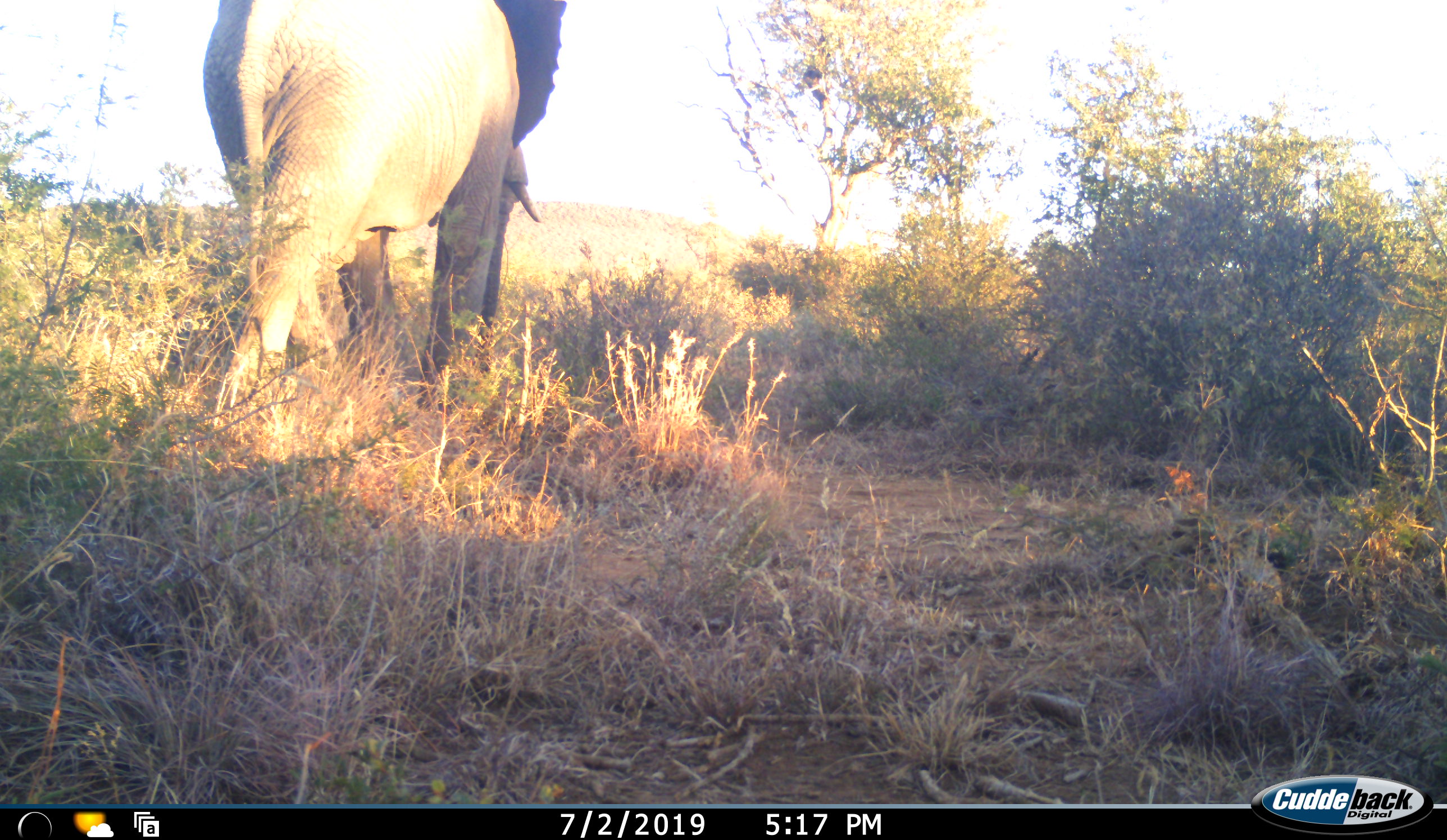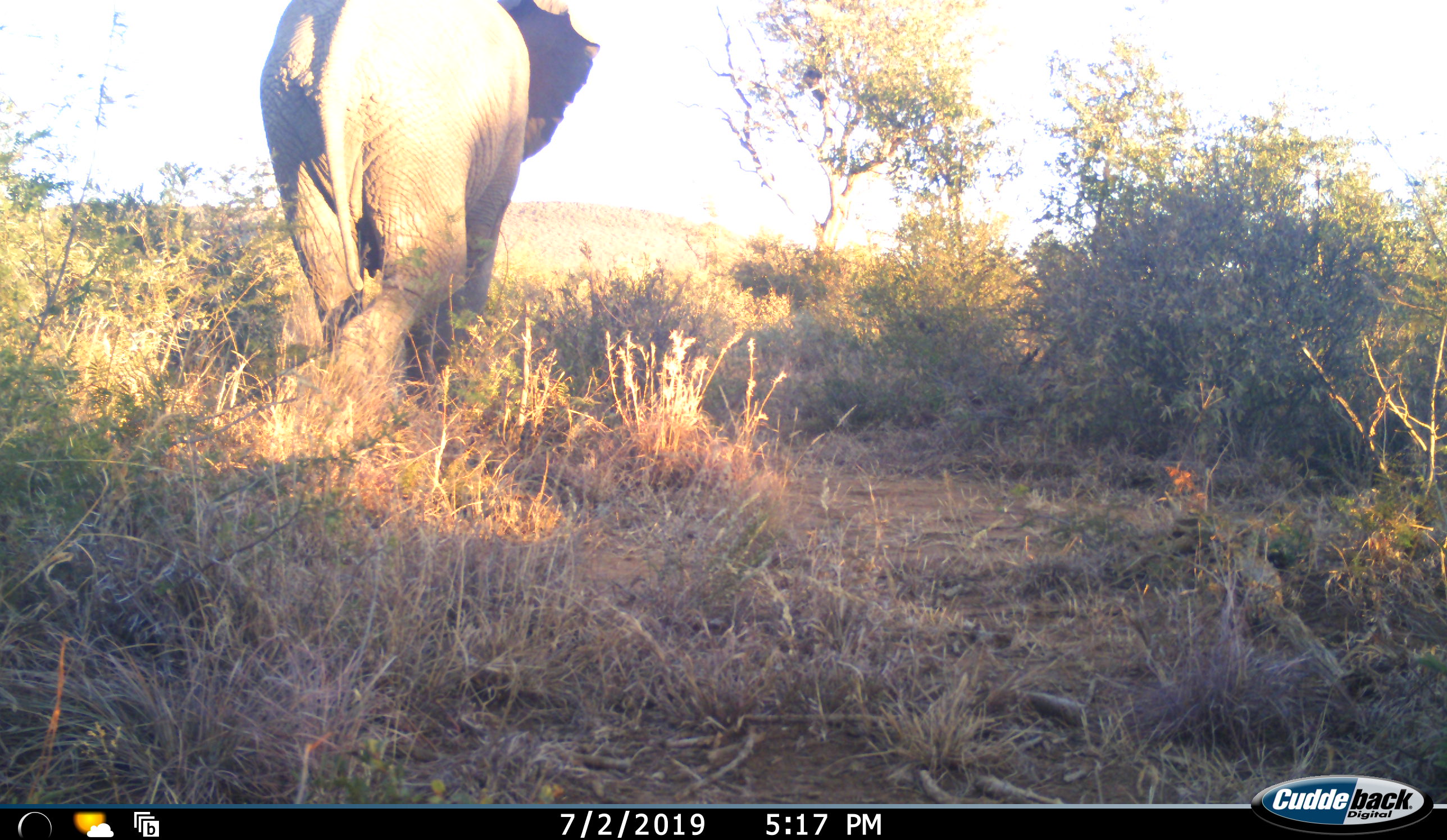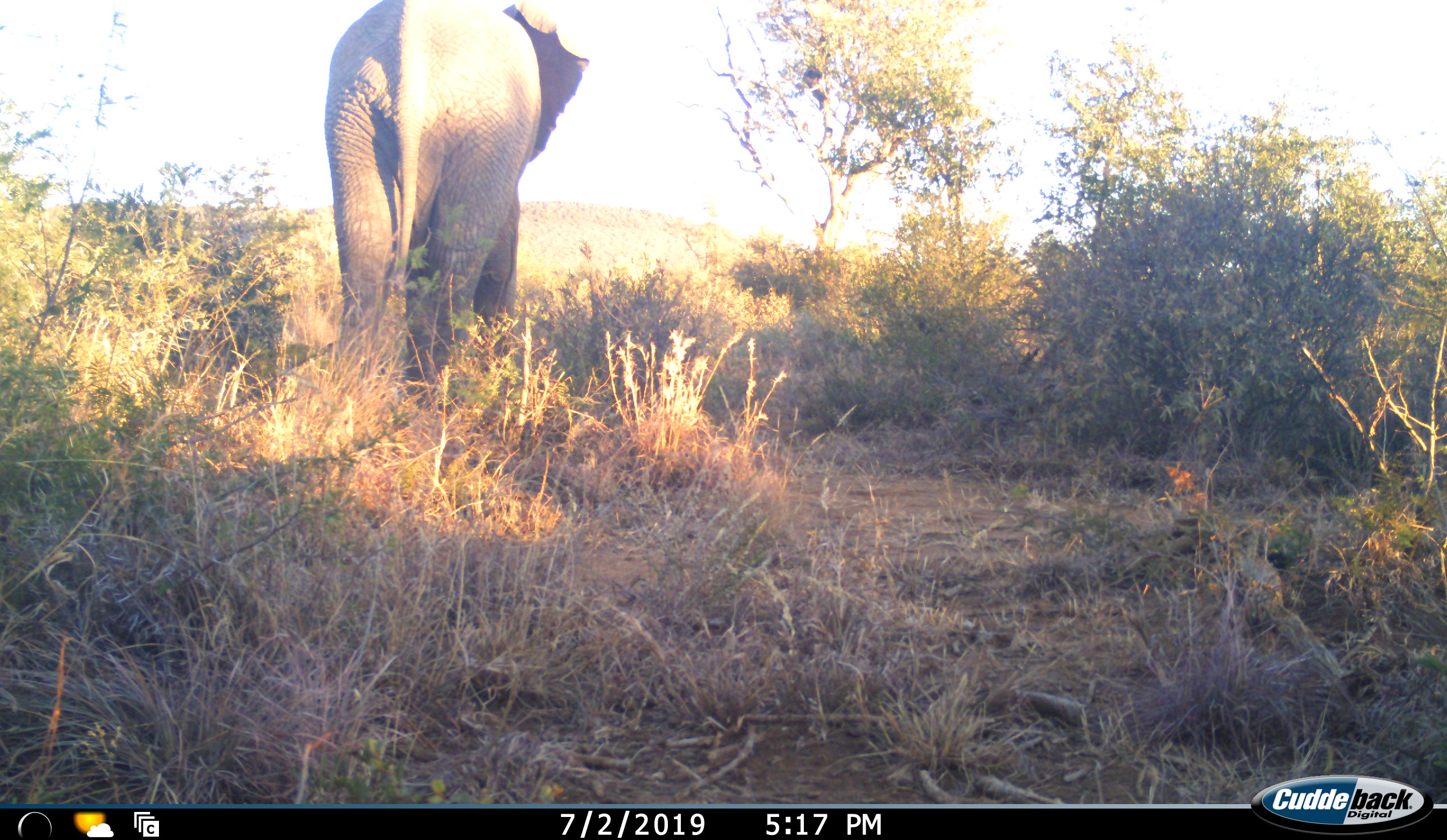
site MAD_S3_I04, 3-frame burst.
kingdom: Animalia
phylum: Chordata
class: Mammalia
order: Proboscidea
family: Elephantidae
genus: Loxodonta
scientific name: Loxodonta africana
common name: african bush elephant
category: elephant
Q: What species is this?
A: Elephant (african bush elephant) (Loxodonta africana).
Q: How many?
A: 1.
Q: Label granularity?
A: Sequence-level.